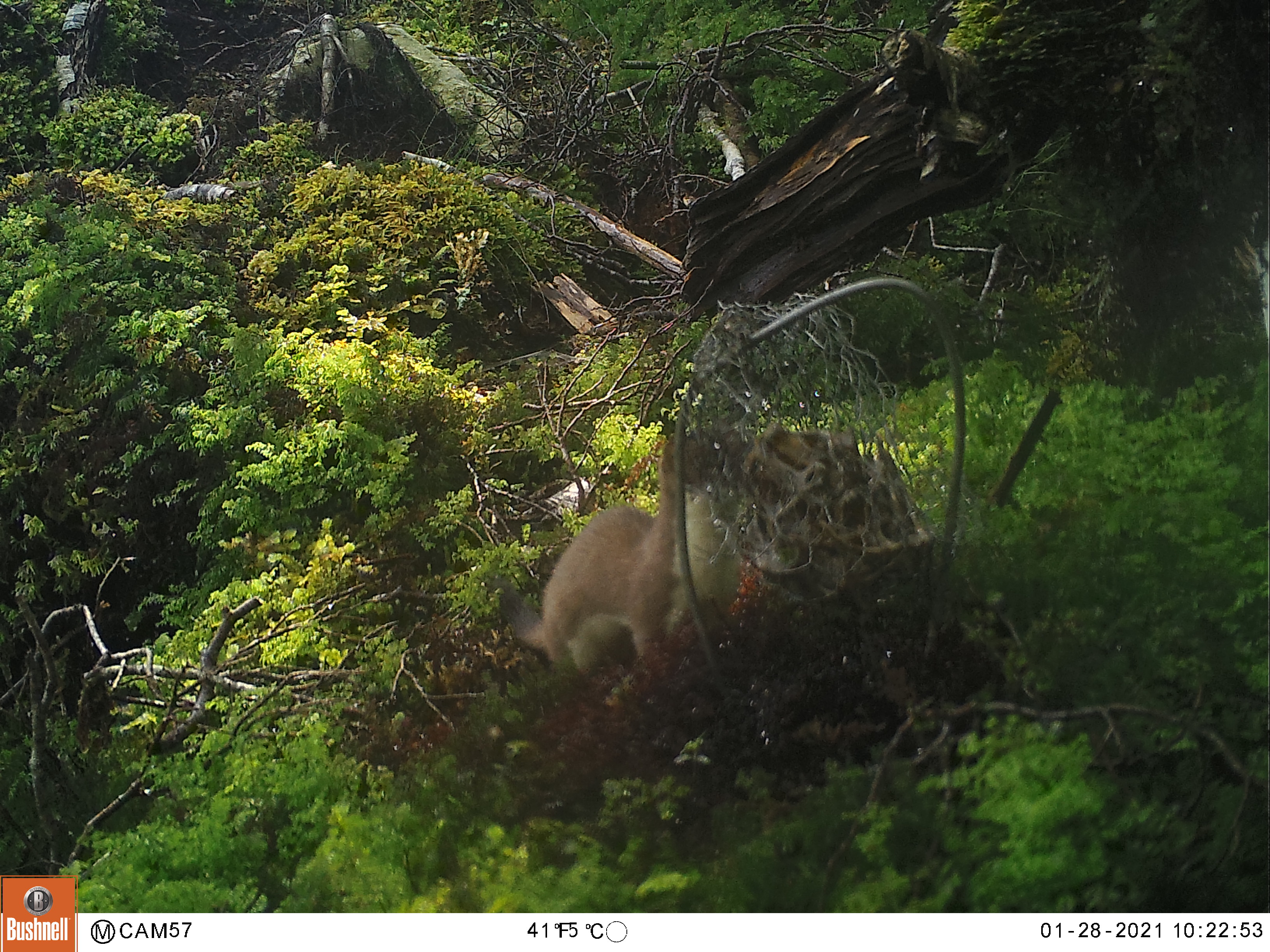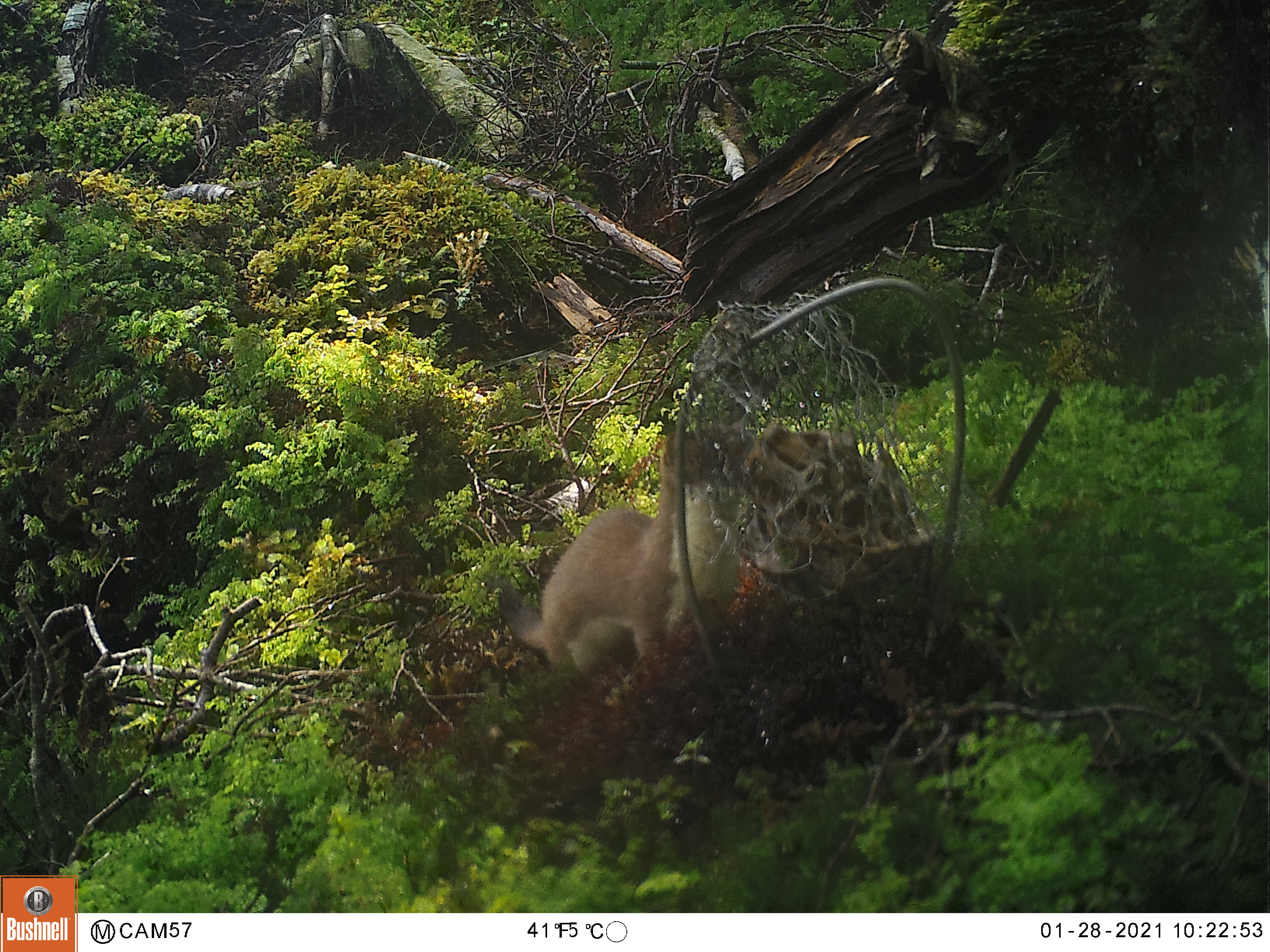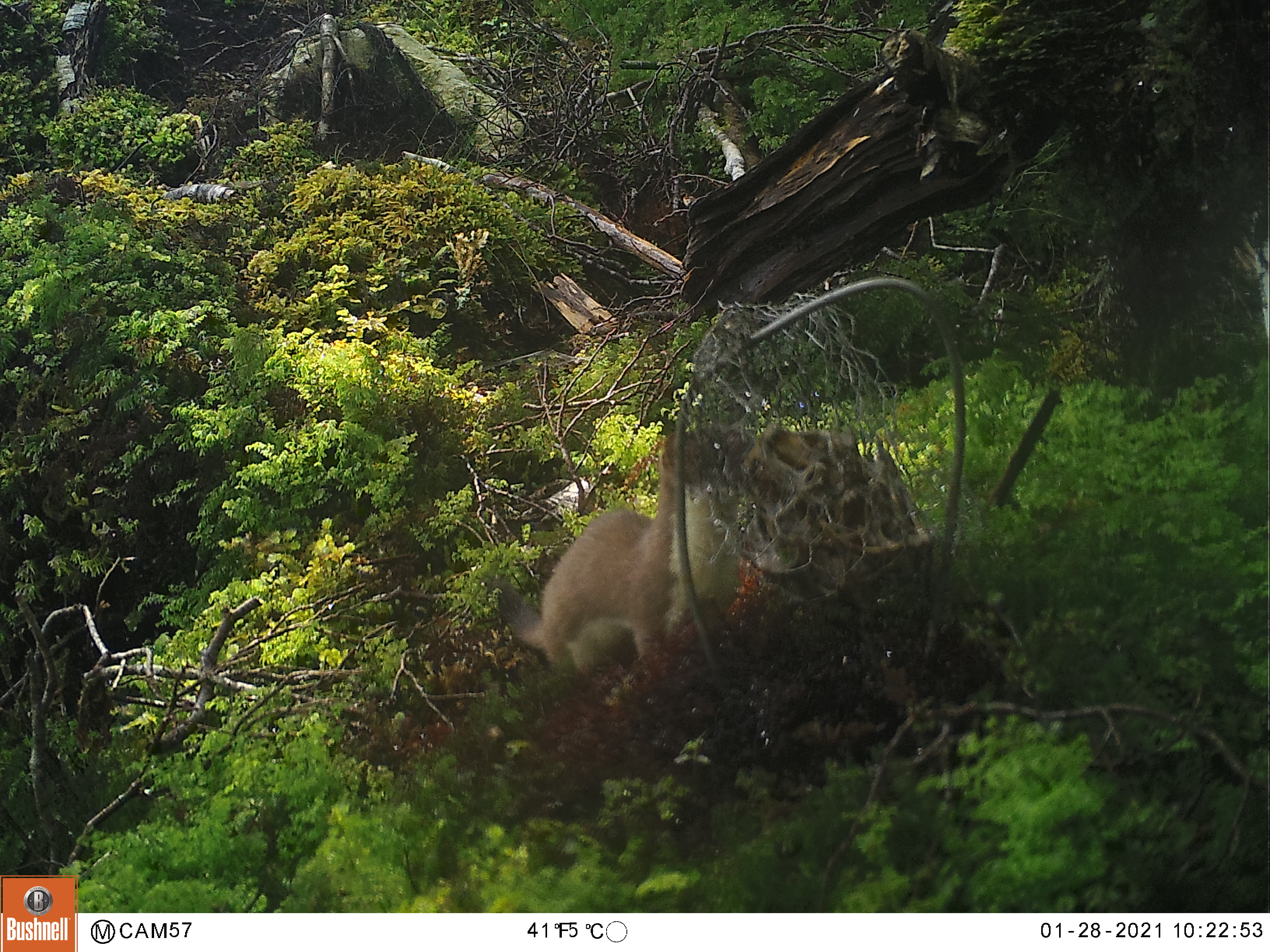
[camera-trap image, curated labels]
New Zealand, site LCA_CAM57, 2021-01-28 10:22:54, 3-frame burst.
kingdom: Animalia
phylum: Chordata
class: Mammalia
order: Carnivora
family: Mustelidae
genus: Mustela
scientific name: Mustela erminea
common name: stoat